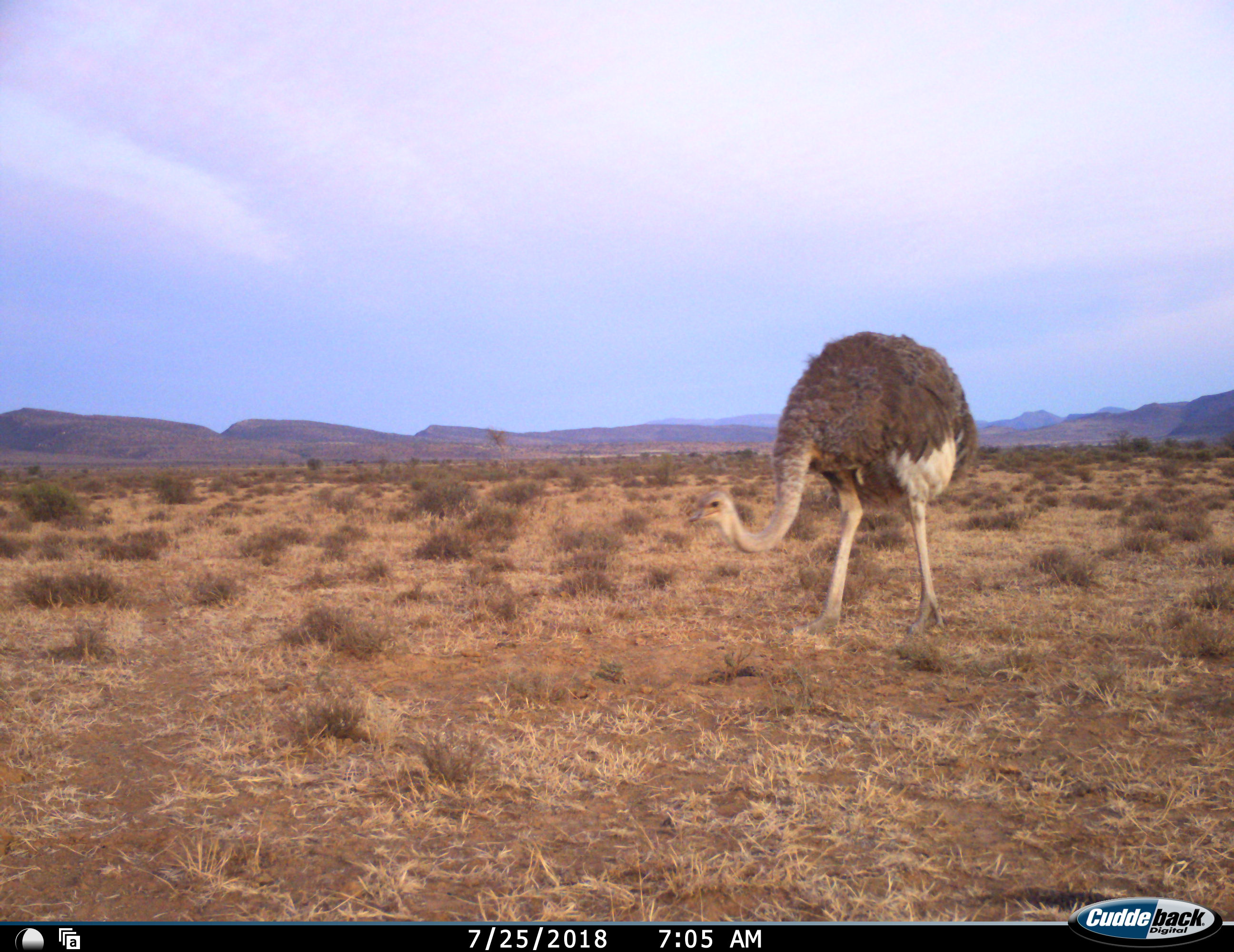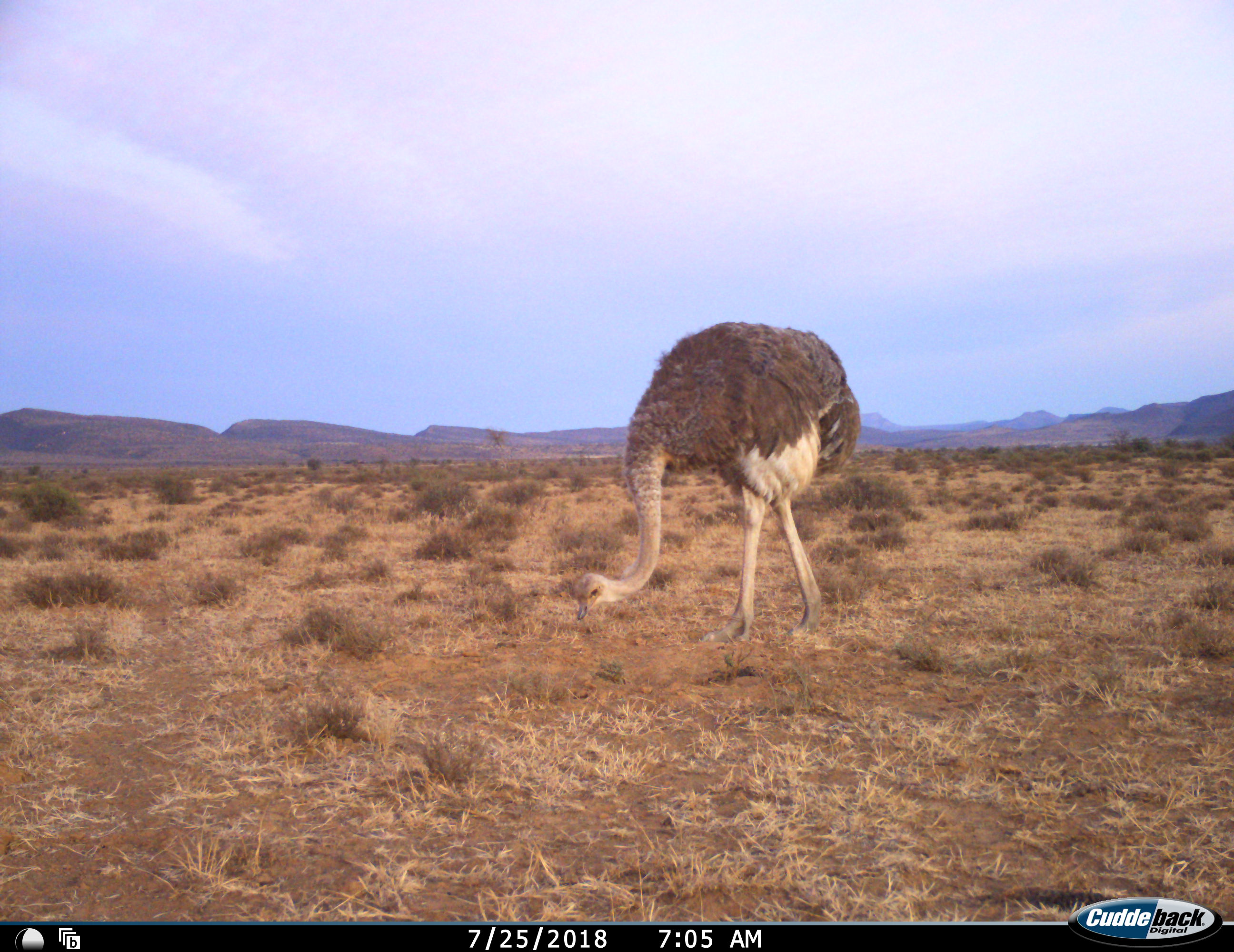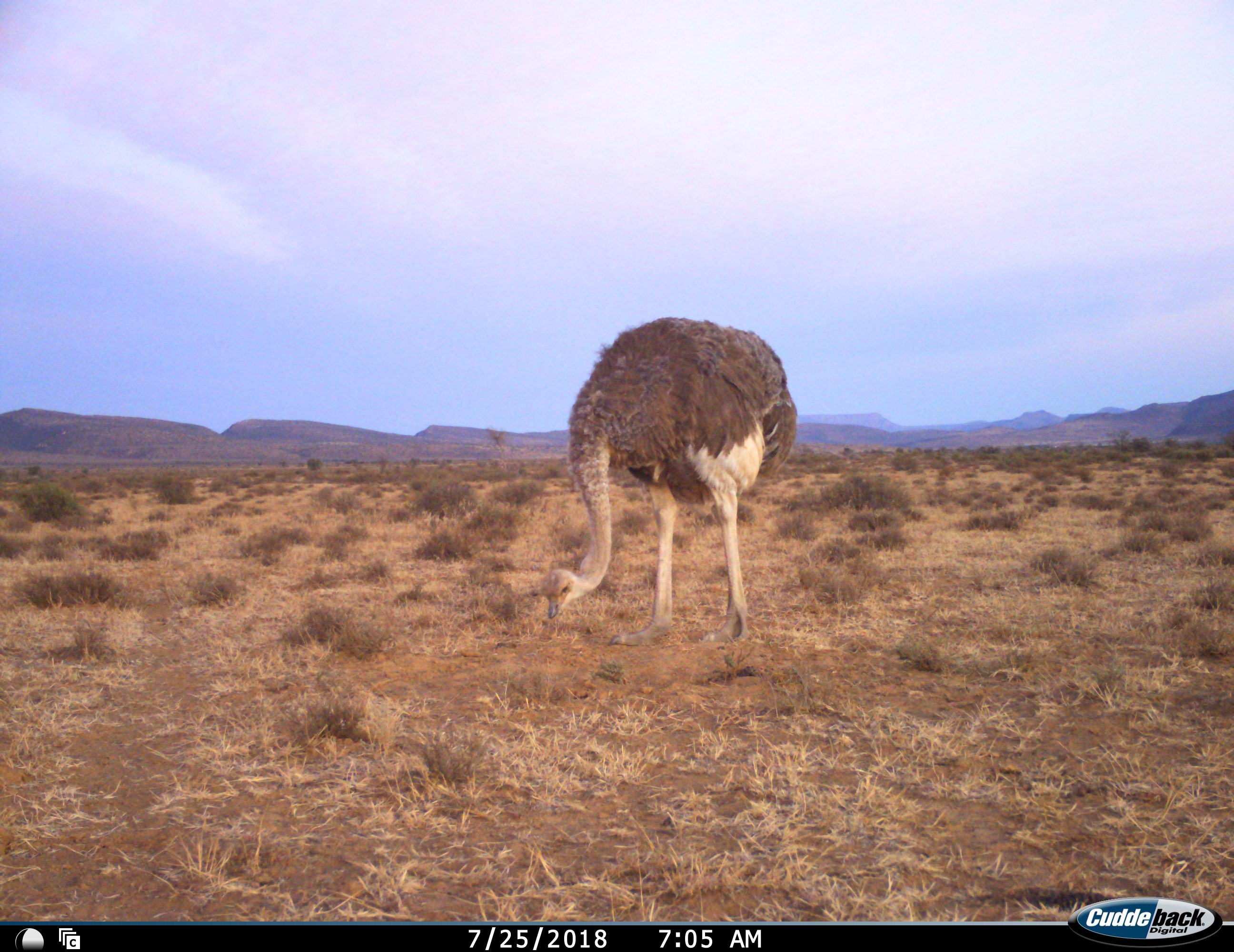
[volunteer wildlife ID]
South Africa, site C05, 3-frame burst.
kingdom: Animalia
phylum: Chordata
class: Aves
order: Struthioniformes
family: Struthionidae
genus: Struthio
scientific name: Struthio camelus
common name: ostrich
Ostrich (Struthio camelus), count 1. Behavior (volunteer vote fractions): standing 10%, resting 0%, moving 70%, interacting 0%. Young present (vote fraction): 0%. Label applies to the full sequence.